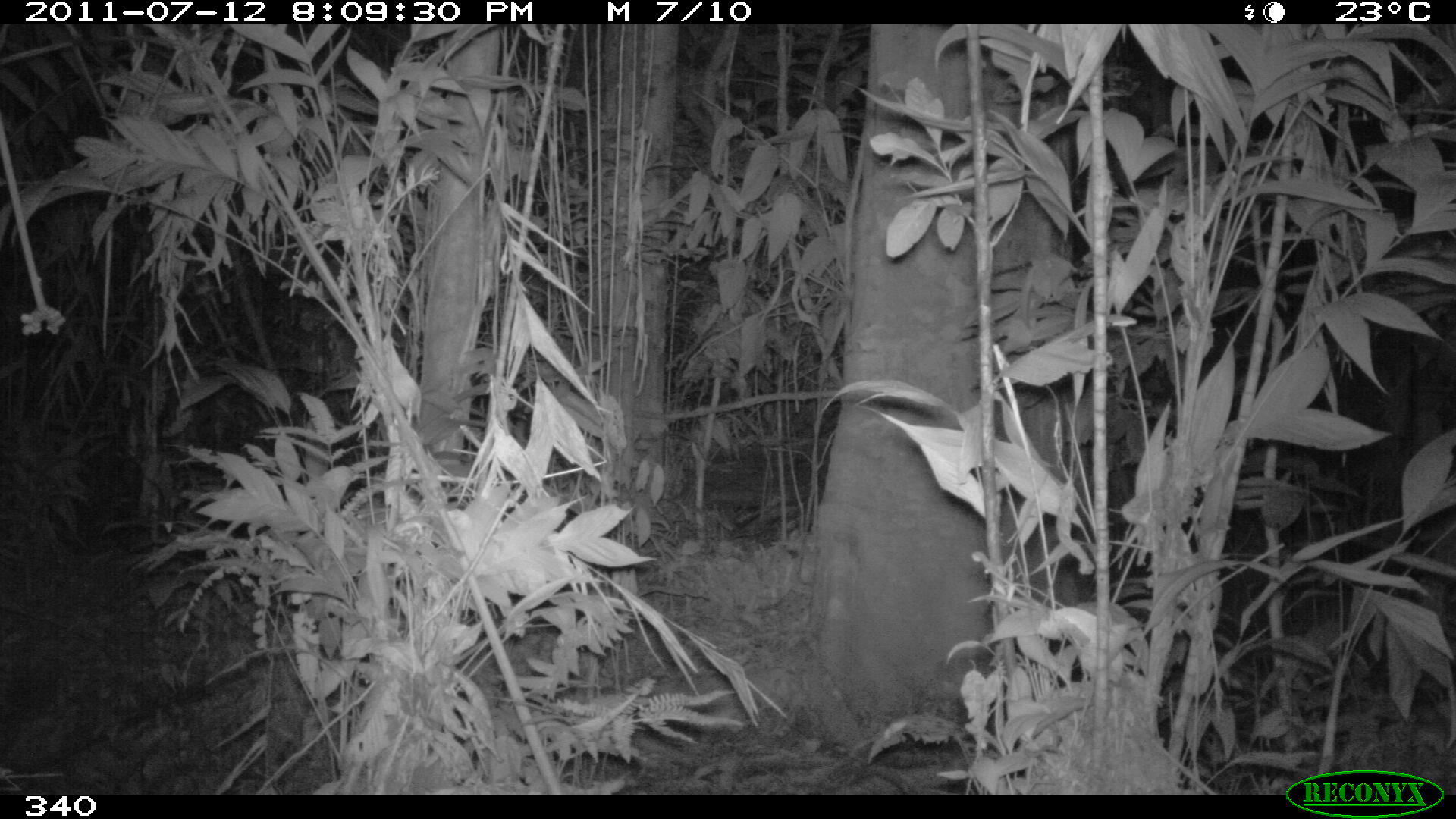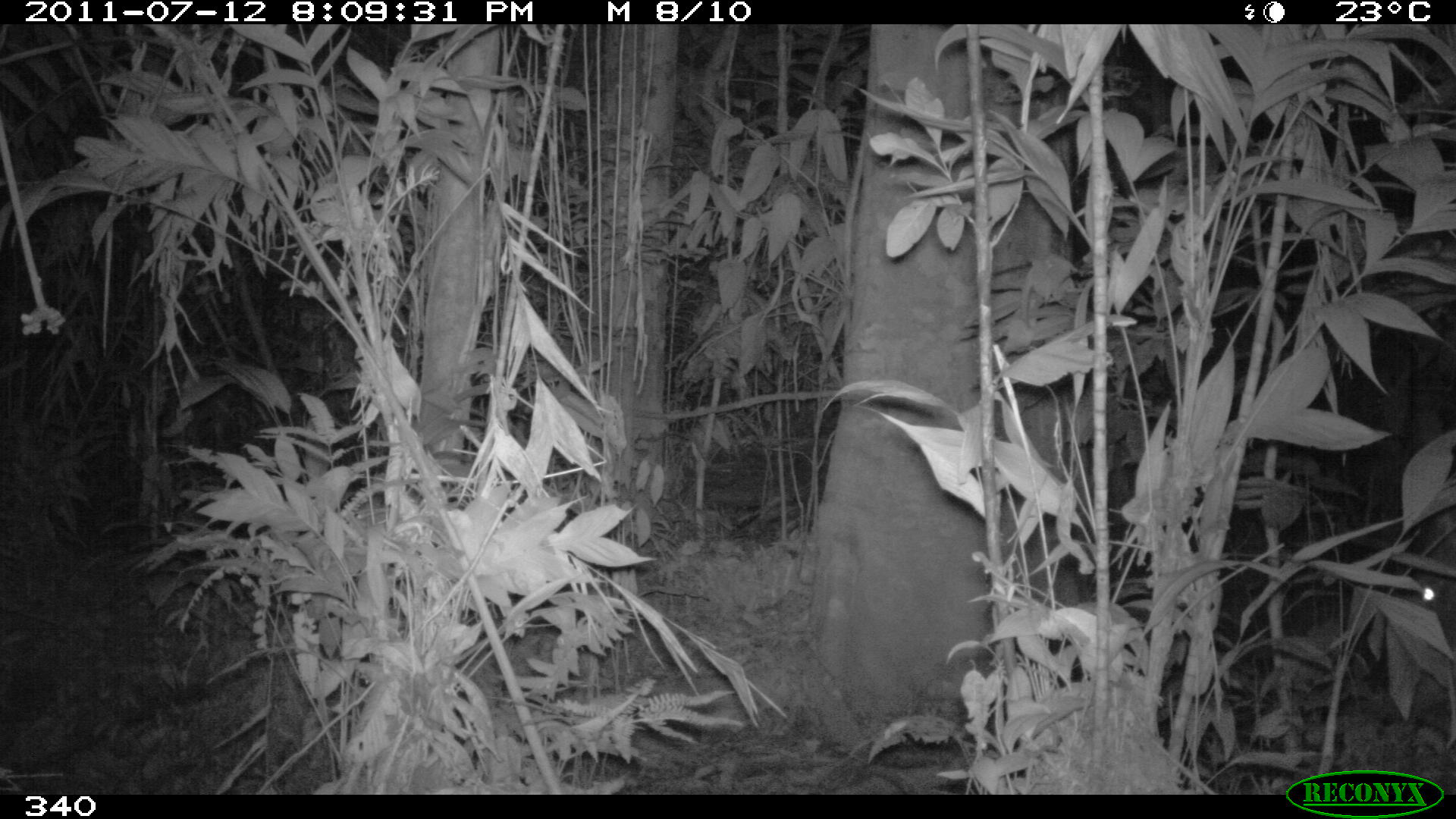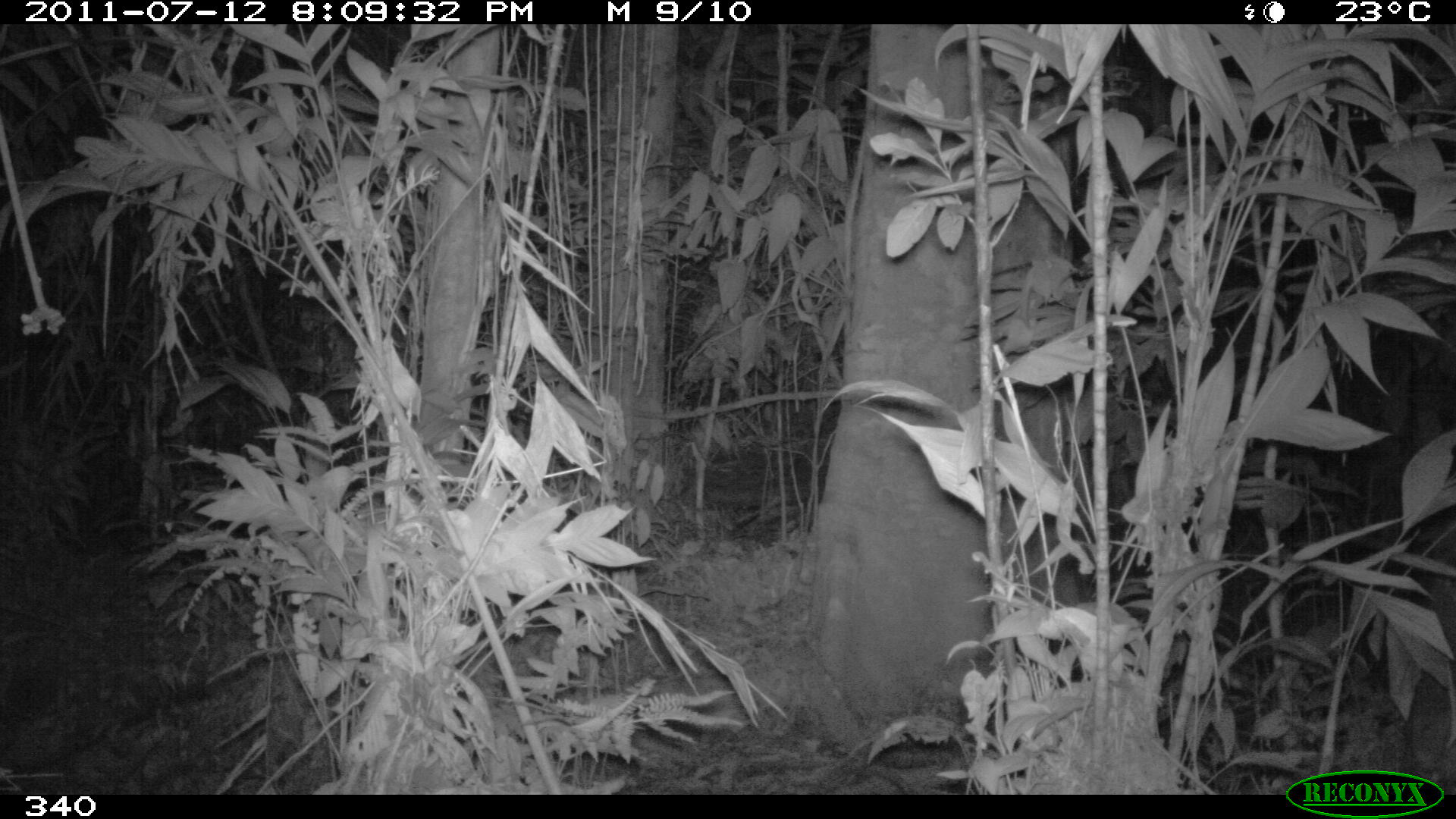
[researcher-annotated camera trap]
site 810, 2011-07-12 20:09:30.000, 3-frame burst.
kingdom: Animalia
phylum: Chordata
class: Mammalia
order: Artiodactyla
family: Tayassuidae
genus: Tayassu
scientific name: Tayassu pecari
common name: white-lipped peccary